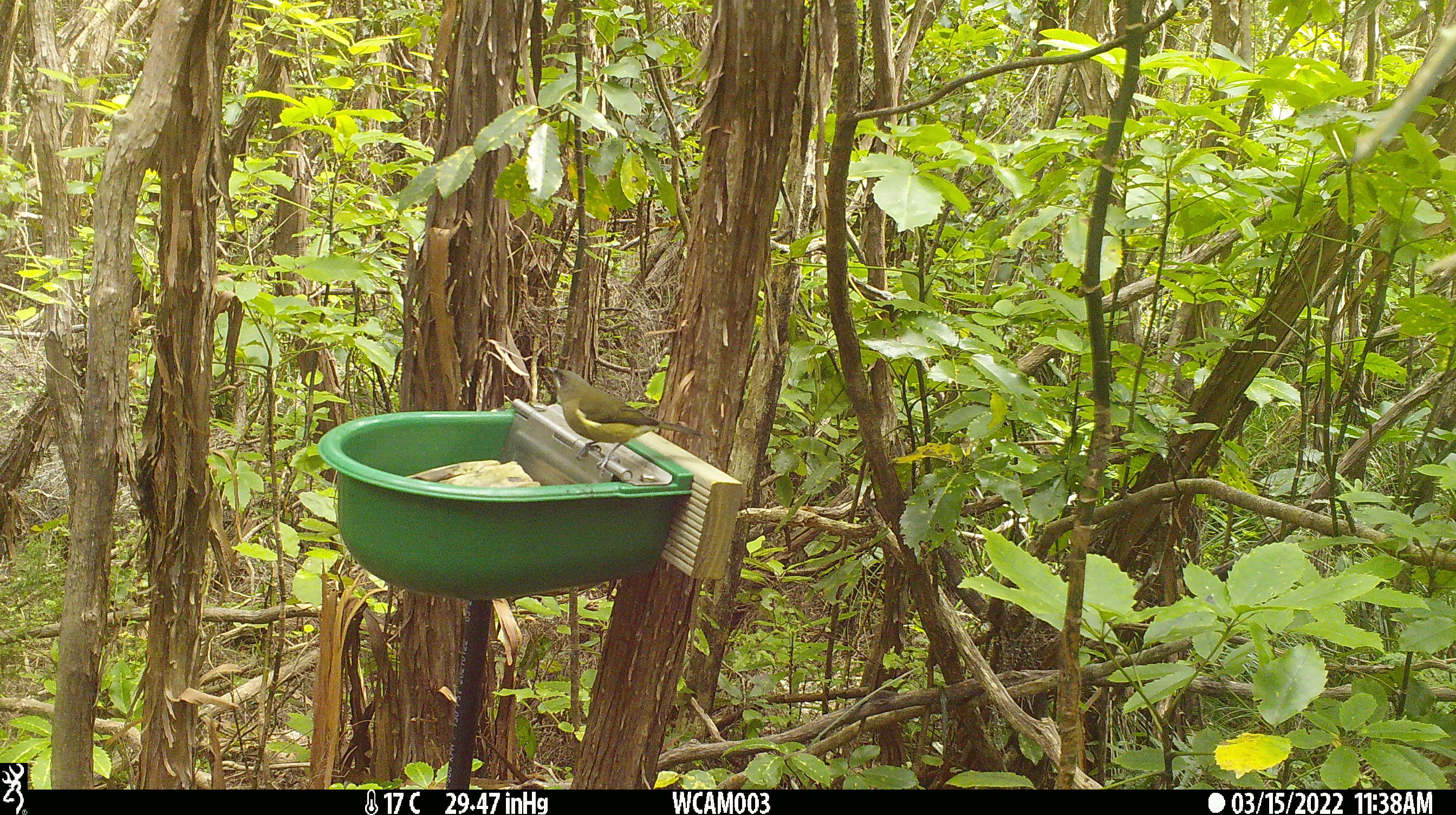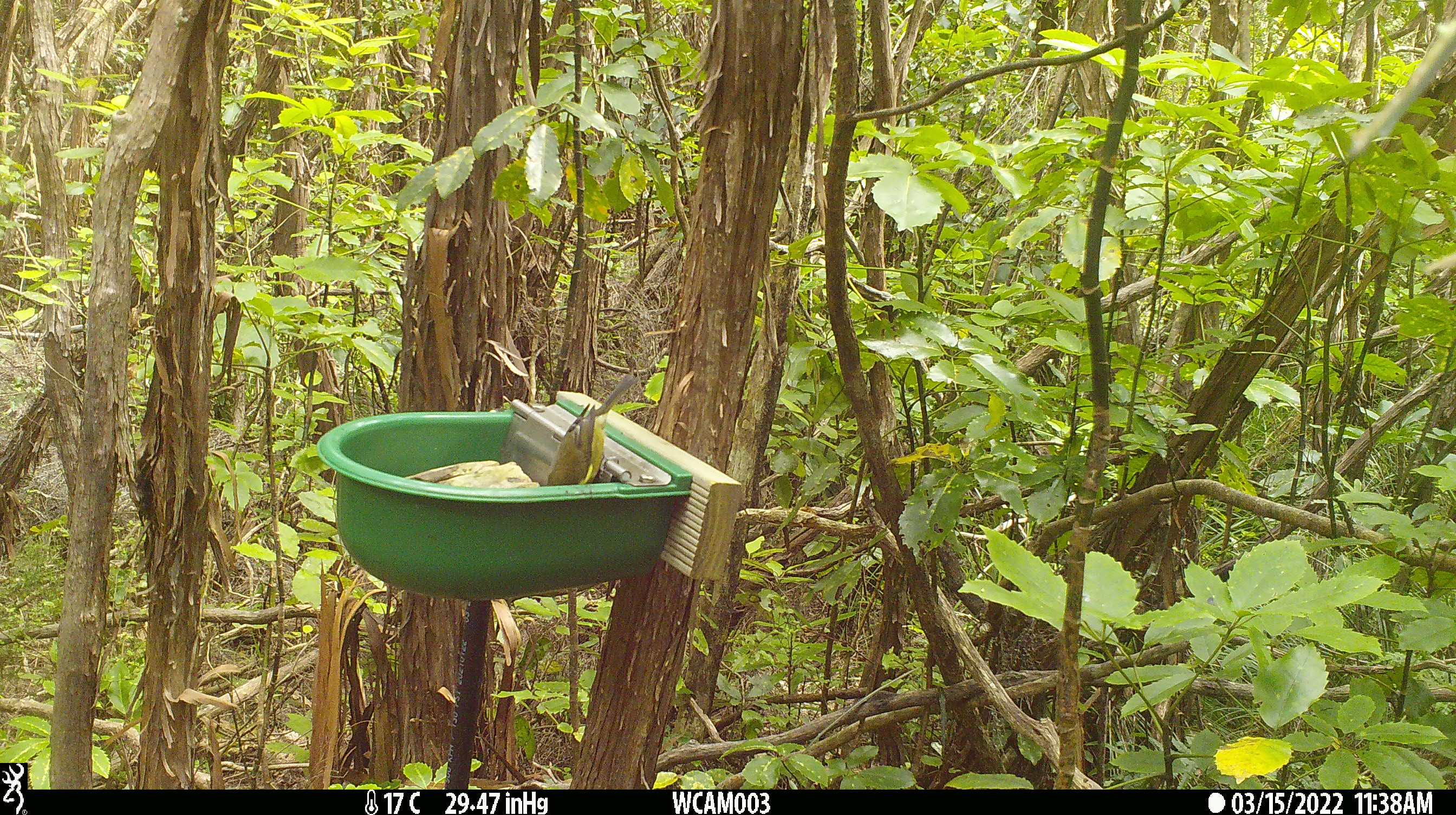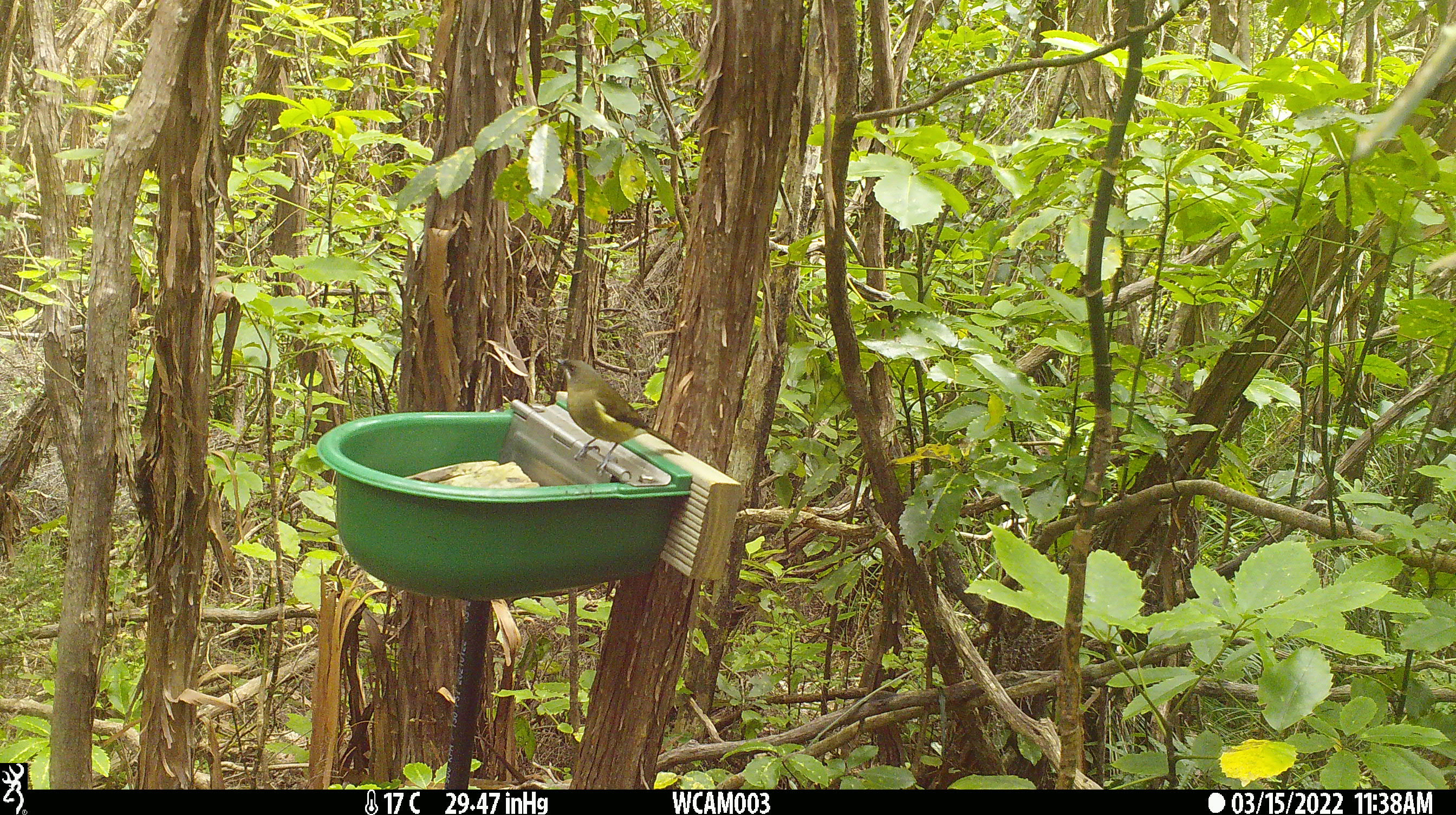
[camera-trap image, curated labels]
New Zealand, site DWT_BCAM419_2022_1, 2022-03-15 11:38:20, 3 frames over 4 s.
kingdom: Animalia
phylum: Chordata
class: Aves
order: Passeriformes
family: Meliphagidae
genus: Anthornis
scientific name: Anthornis melanura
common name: new zealand bellbird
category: bellbird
Bellbird (new zealand bellbird) (Anthornis melanura).